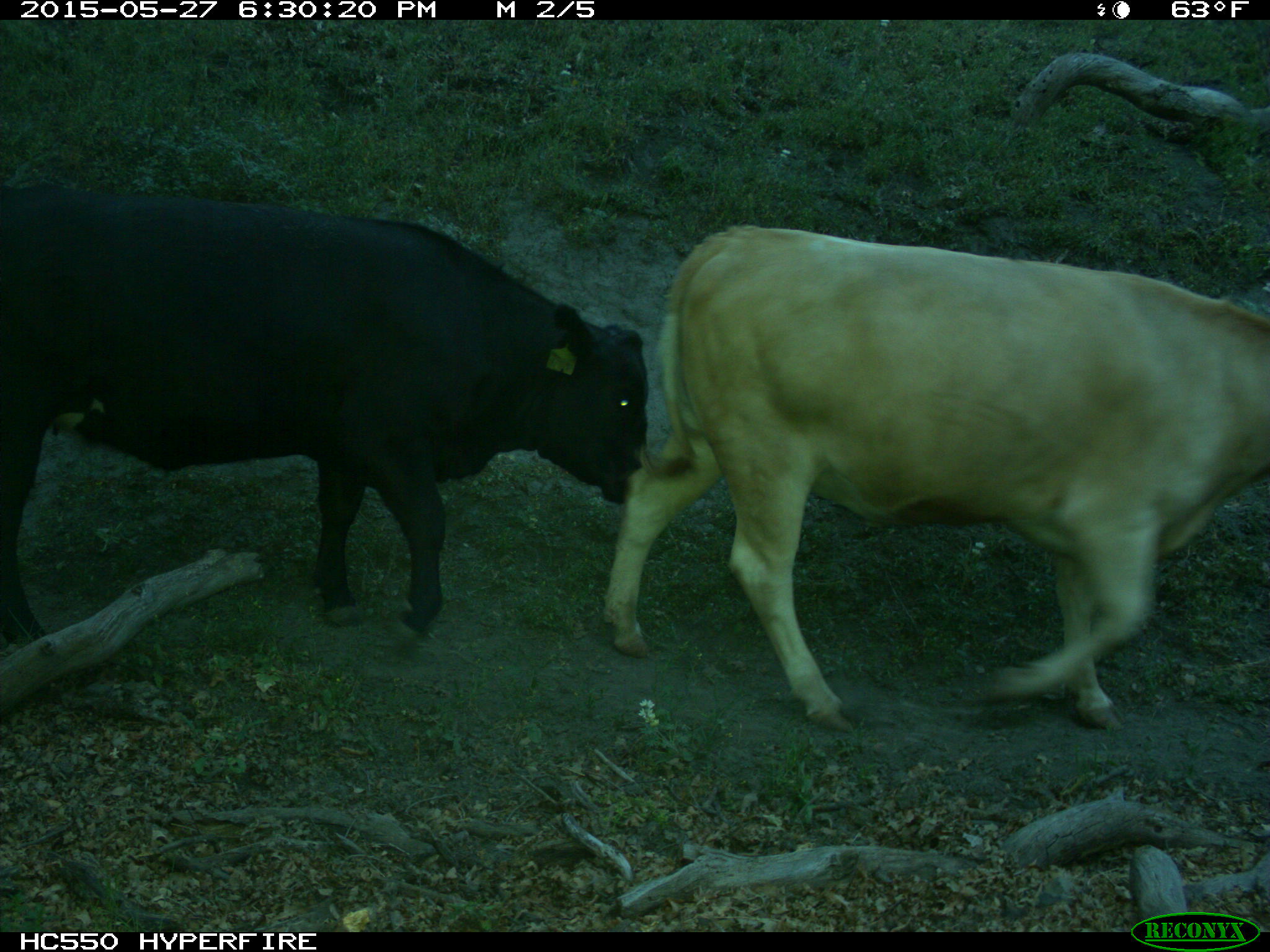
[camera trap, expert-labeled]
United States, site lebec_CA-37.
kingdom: Animalia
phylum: Chordata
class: Mammalia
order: Artiodactyla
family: Bovidae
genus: Bos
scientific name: Bos taurus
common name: domestic cow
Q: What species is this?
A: Bos taurus (domestic cow).